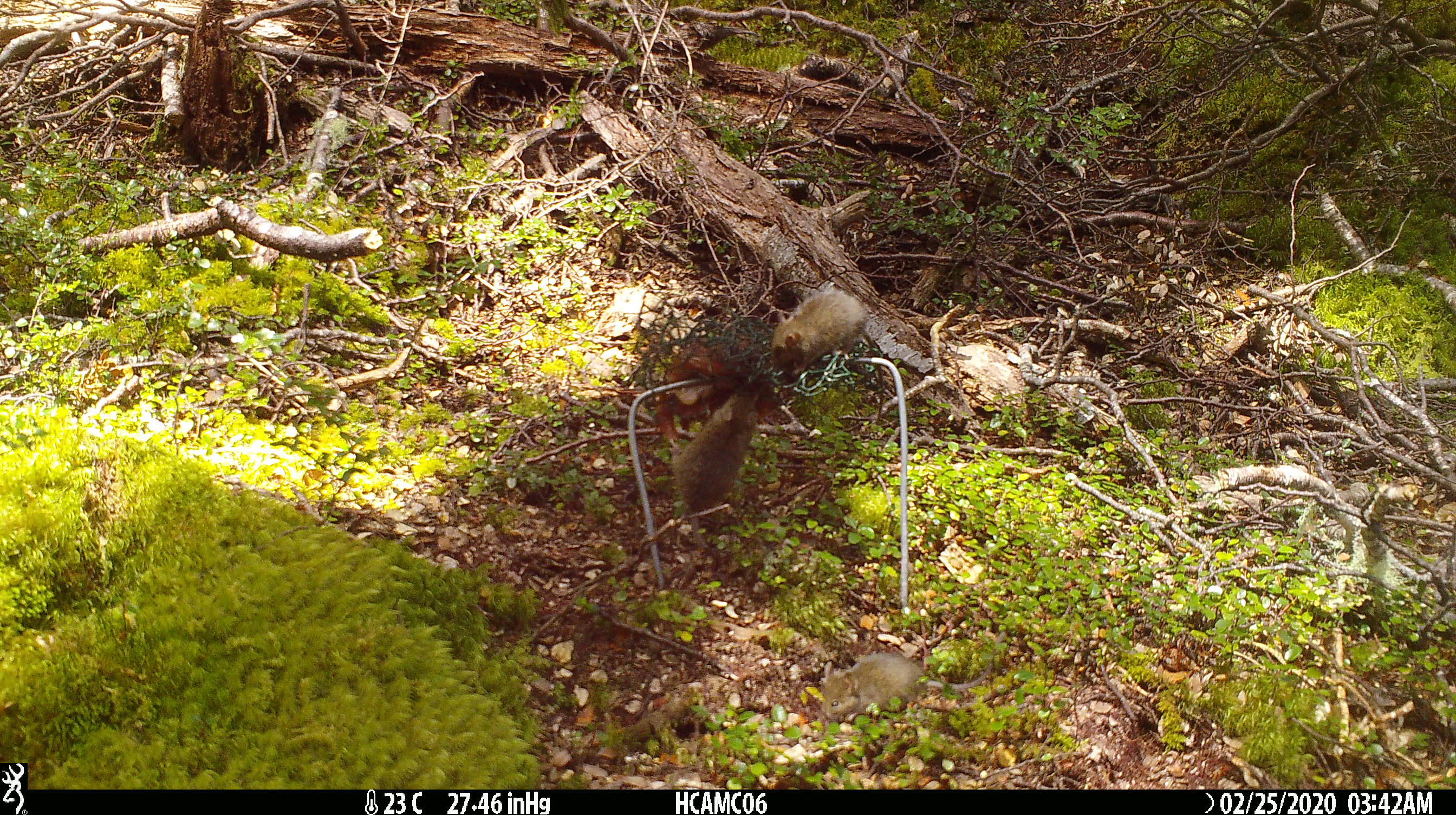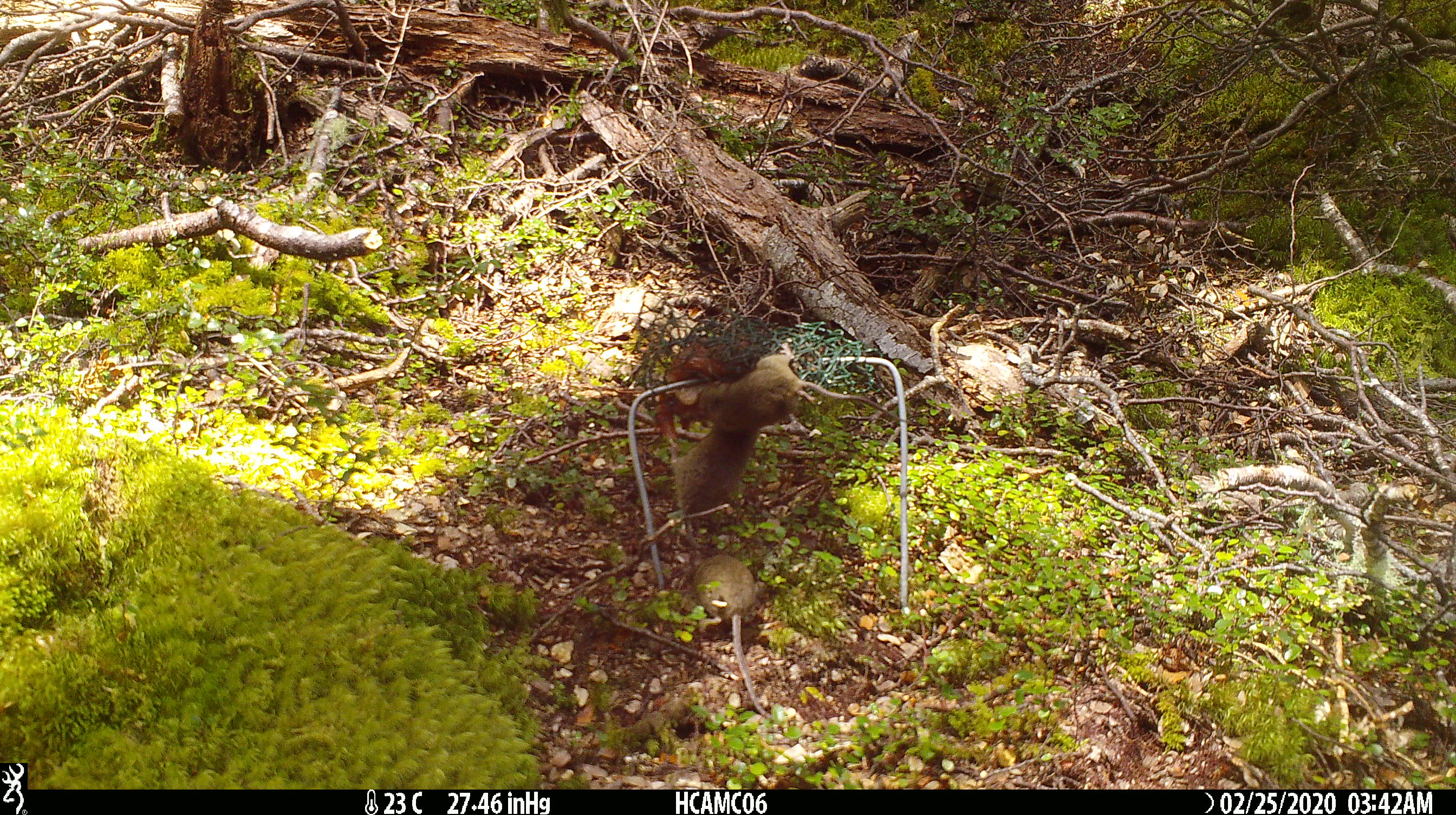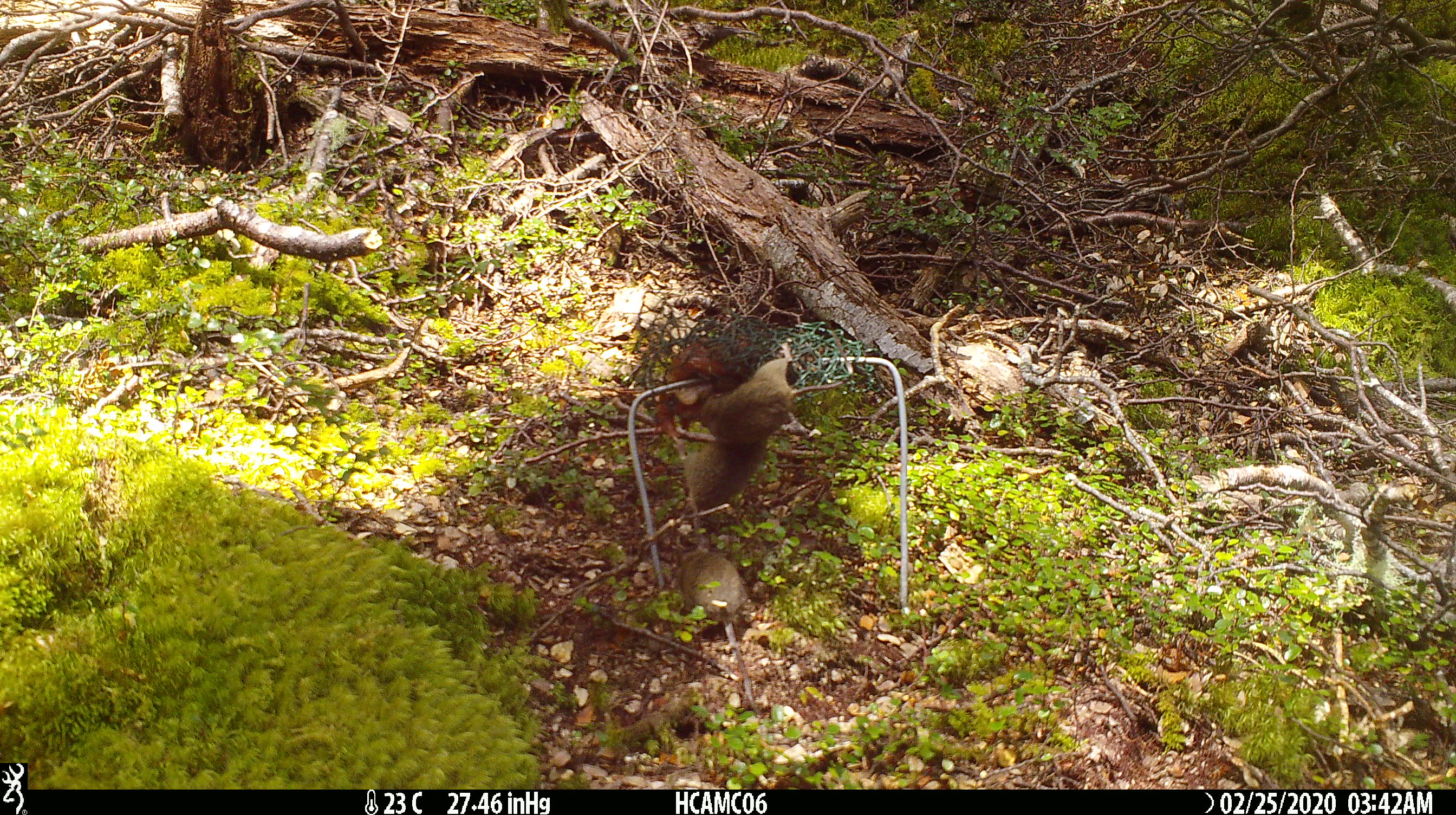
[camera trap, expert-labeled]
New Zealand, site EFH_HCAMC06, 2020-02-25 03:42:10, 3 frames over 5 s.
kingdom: Animalia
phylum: Chordata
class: Mammalia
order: Rodentia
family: Muridae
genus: Mus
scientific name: Mus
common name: mouse